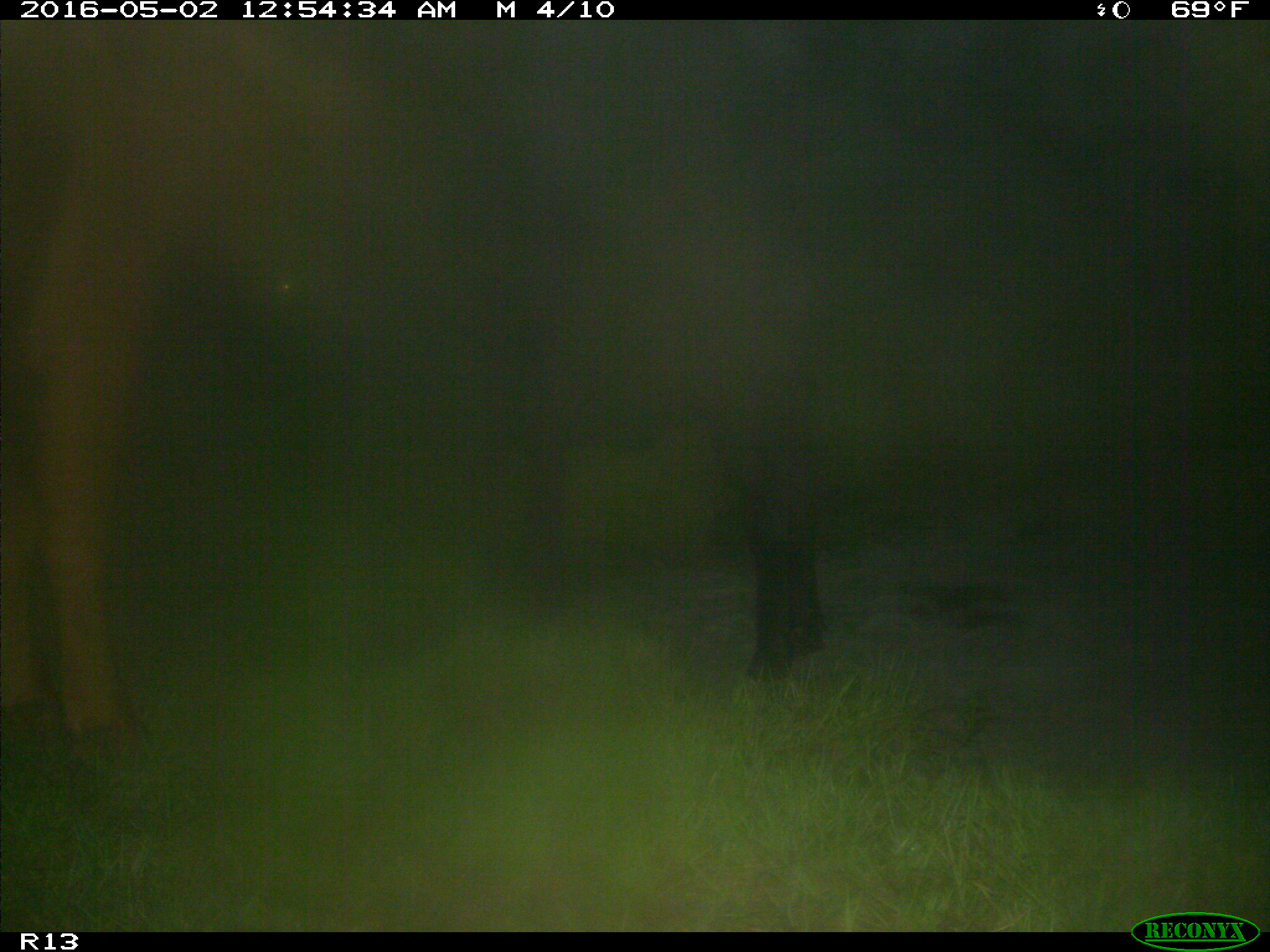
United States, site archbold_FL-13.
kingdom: Animalia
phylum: Chordata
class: Mammalia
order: Artiodactyla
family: Bovidae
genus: Bos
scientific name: Bos taurus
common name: domestic cow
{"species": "Bos taurus (domestic cow)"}